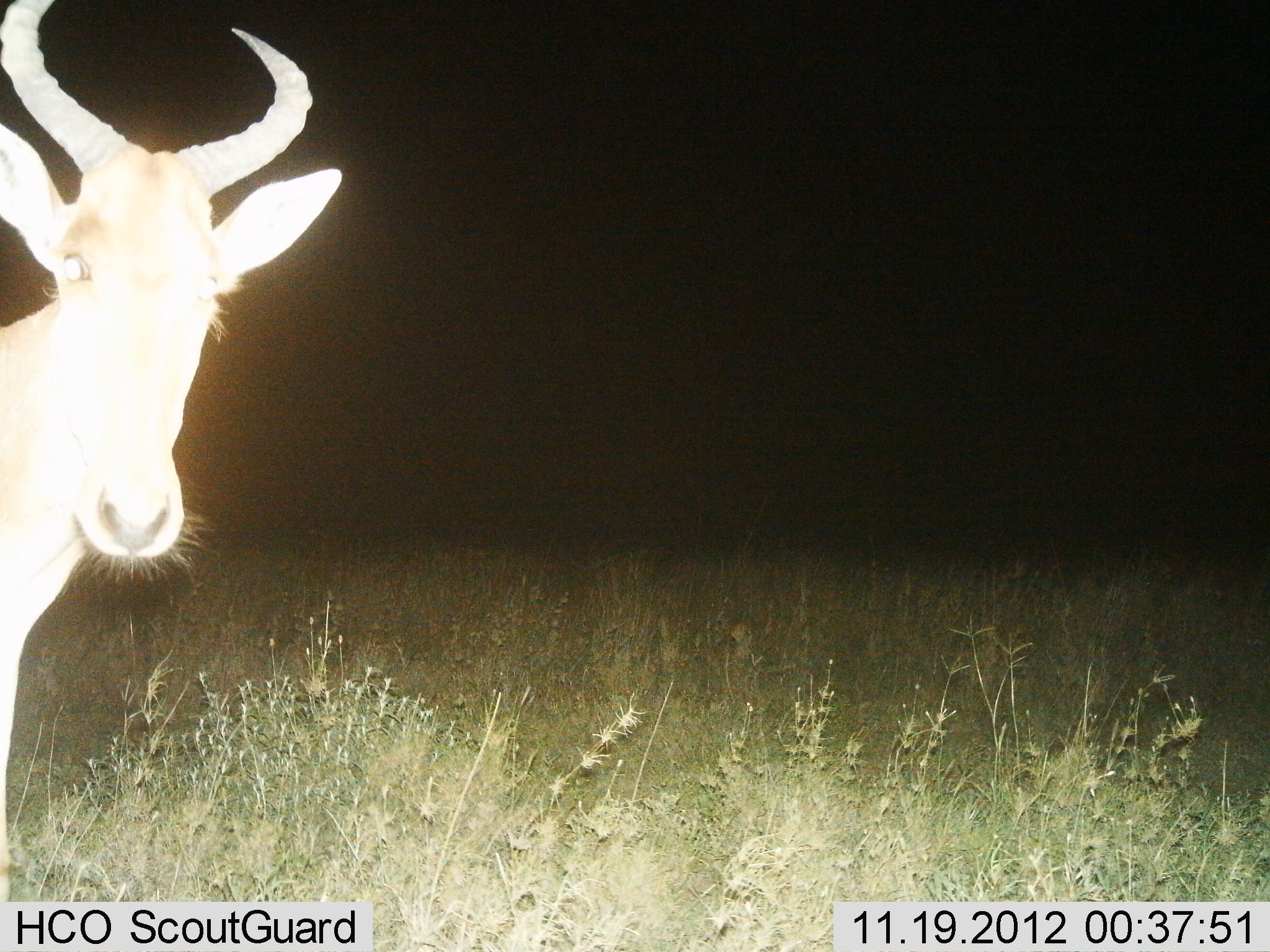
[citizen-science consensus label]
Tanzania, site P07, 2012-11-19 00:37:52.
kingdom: Animalia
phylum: Chordata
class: Mammalia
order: Artiodactyla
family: Bovidae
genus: Alcelaphus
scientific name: Alcelaphus buselaphus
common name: hartebeest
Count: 1.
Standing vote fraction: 100%.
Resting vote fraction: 0%.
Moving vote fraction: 0%.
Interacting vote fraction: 0%.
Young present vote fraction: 0%.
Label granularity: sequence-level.